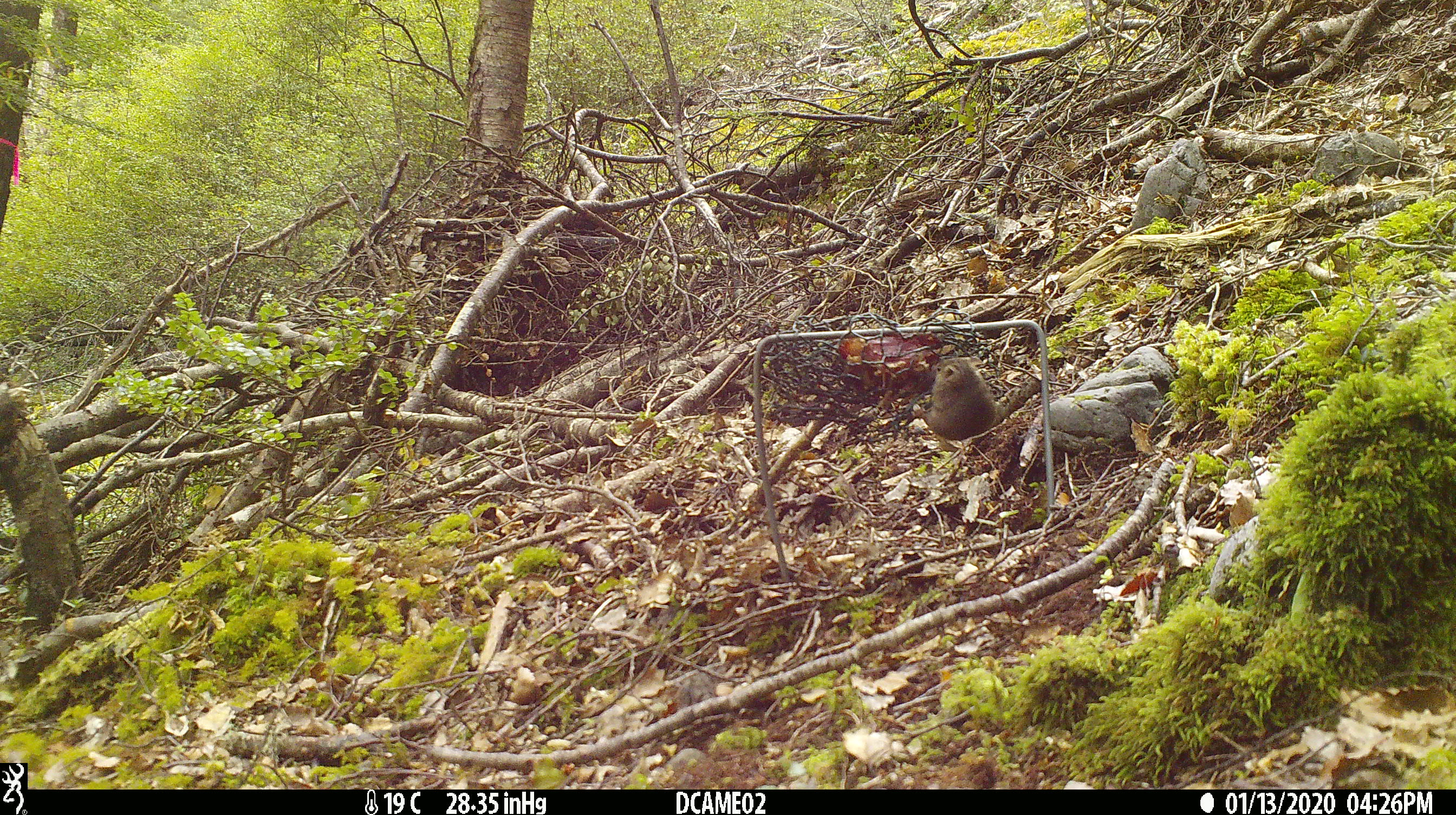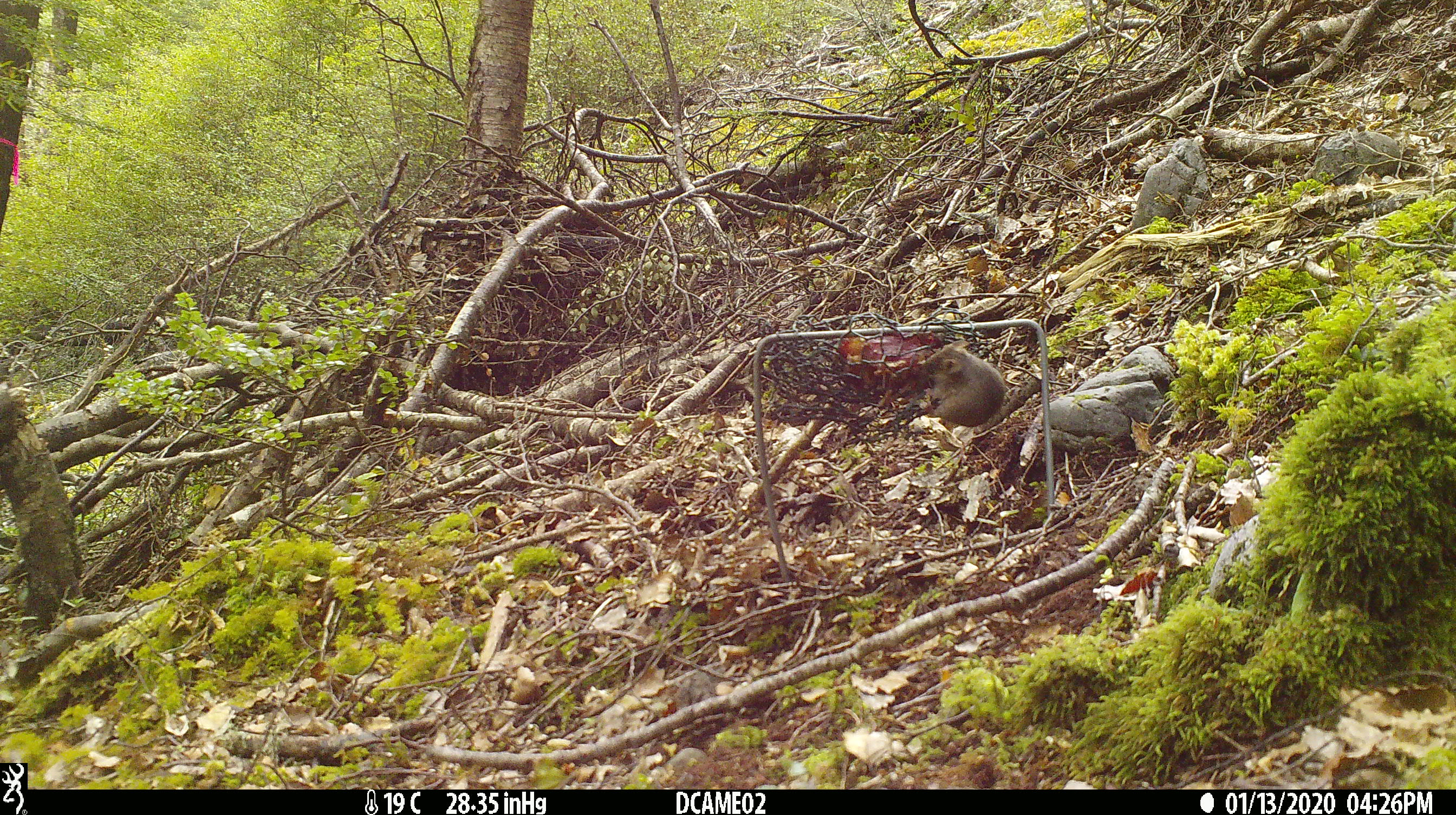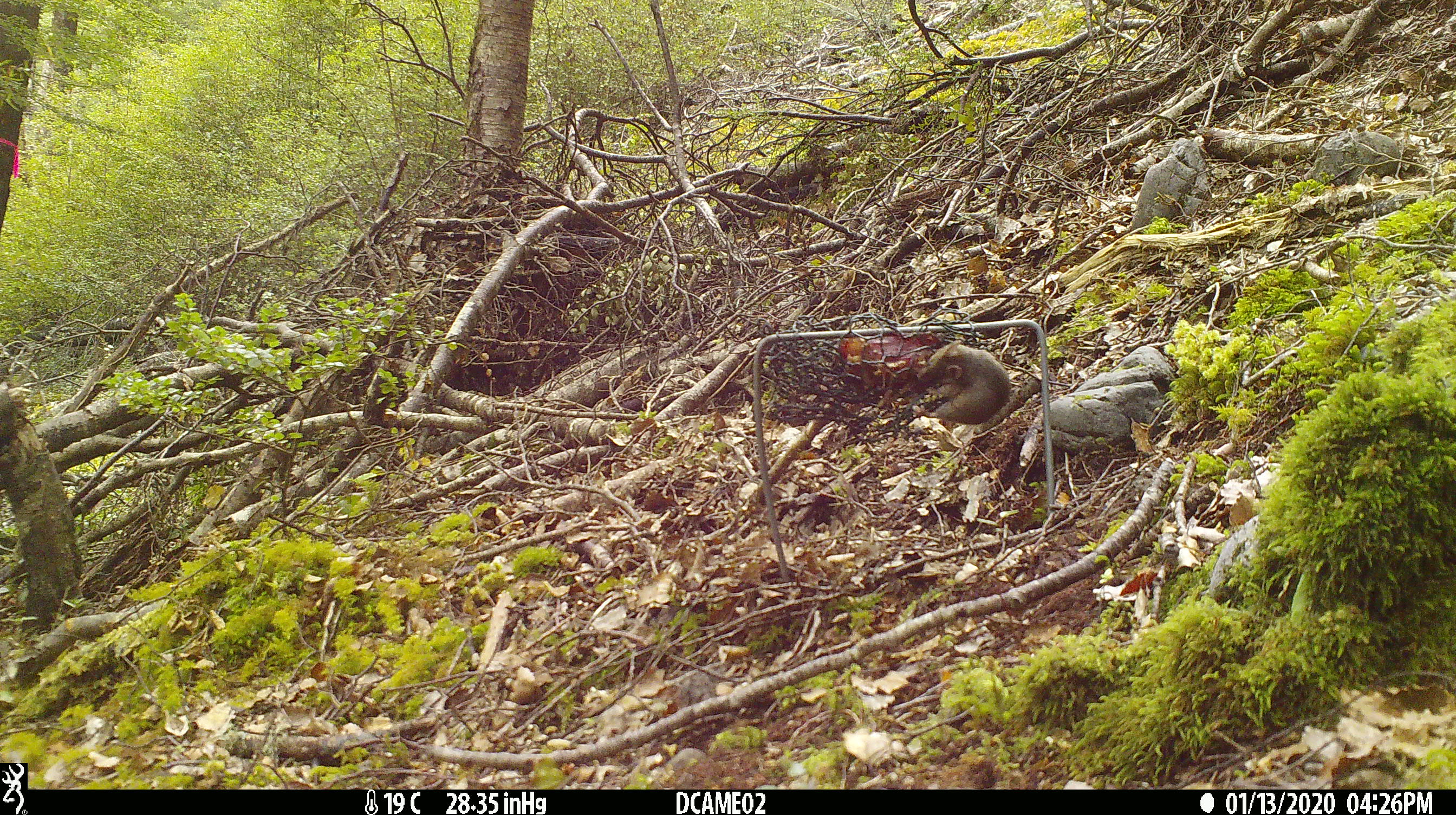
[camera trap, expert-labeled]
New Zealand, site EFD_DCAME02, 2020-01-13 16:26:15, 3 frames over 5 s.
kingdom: Animalia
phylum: Chordata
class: Mammalia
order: Rodentia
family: Muridae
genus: Mus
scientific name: Mus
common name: mouse